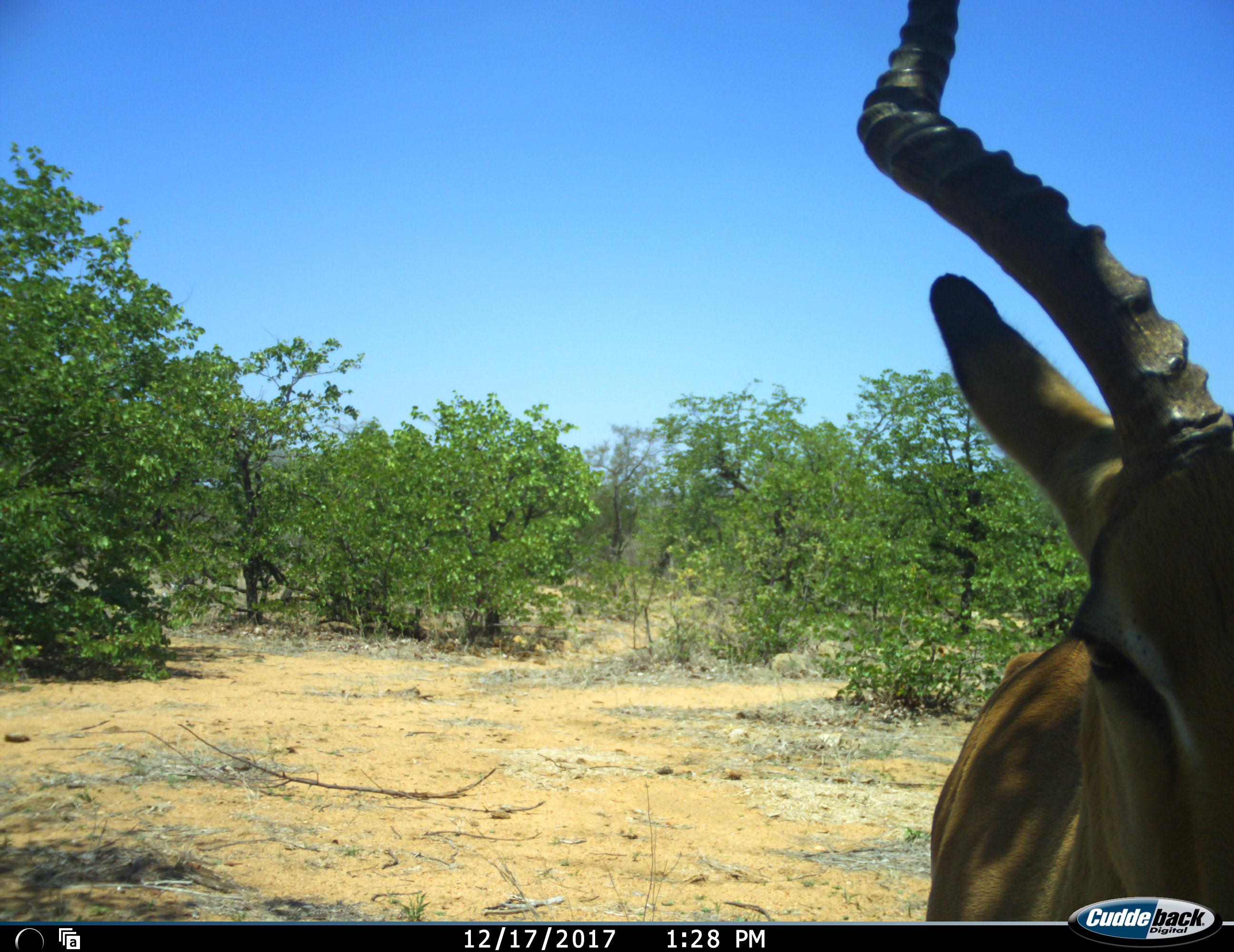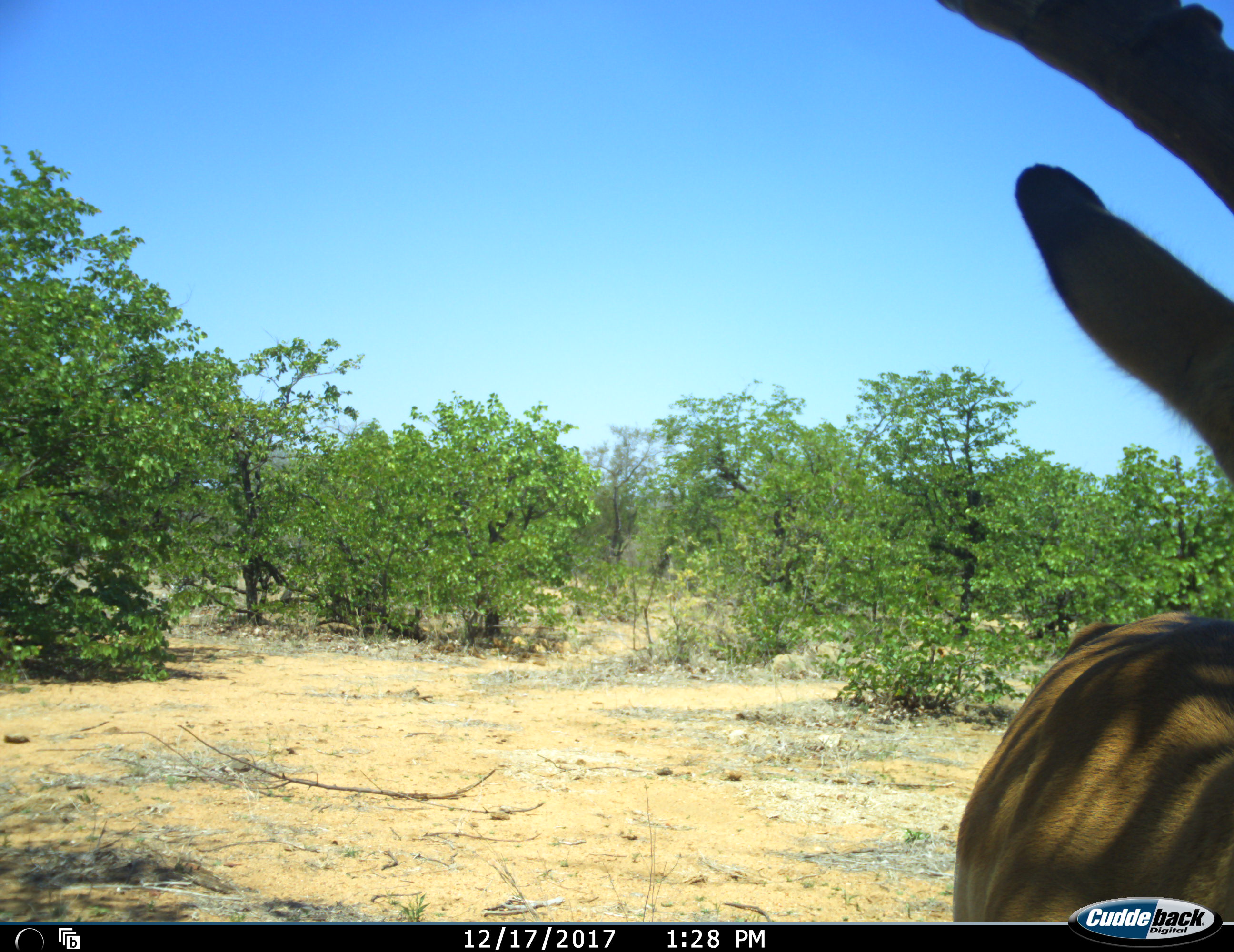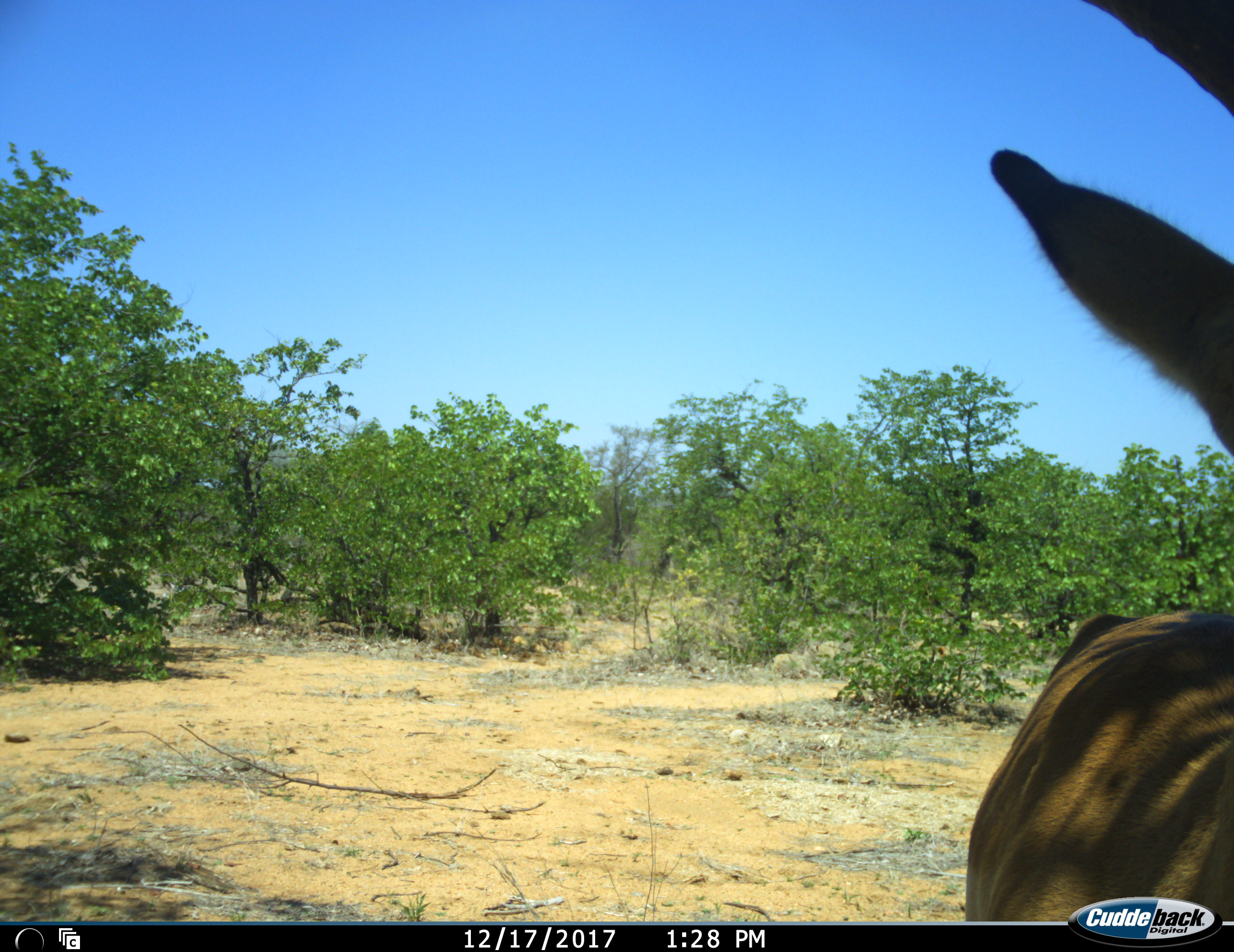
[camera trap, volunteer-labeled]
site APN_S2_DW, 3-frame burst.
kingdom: Animalia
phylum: Chordata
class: Mammalia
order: Artiodactyla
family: Bovidae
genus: Aepyceros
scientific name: Aepyceros melampus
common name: impala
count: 1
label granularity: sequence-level